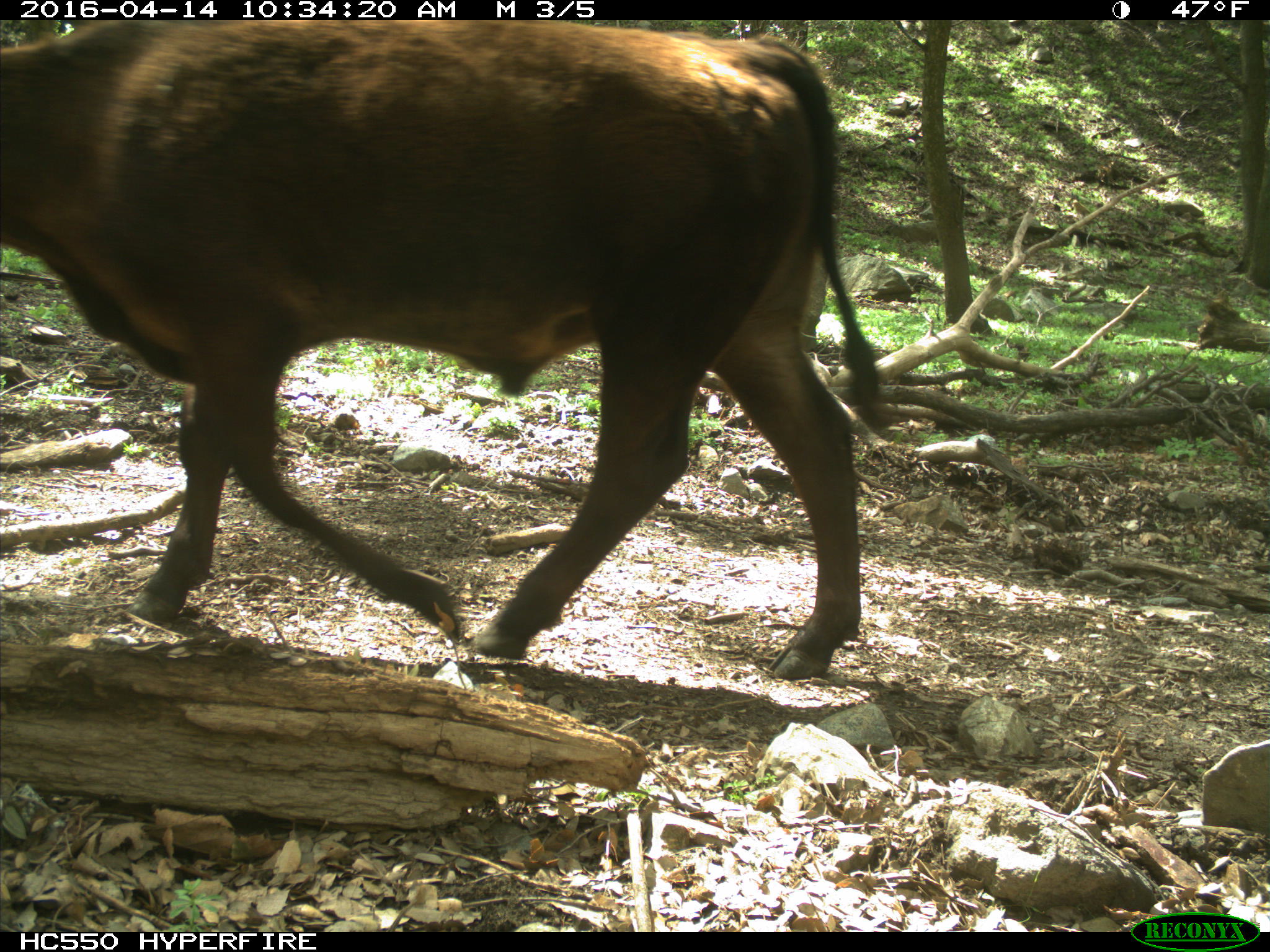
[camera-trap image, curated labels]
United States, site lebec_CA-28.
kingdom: Animalia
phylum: Chordata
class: Mammalia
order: Artiodactyla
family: Bovidae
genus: Bos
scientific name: Bos taurus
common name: domestic cow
Bos taurus (domestic cow).